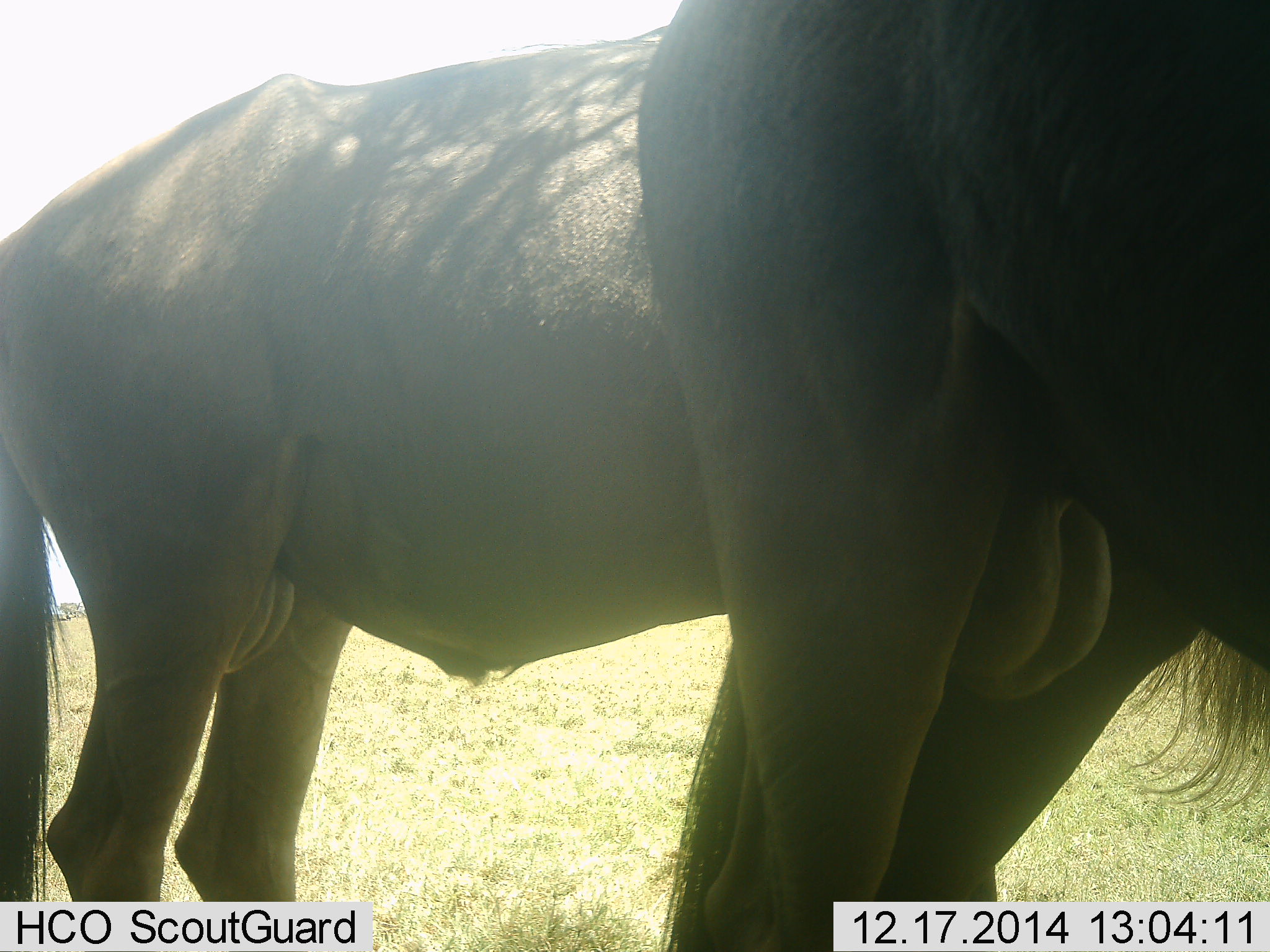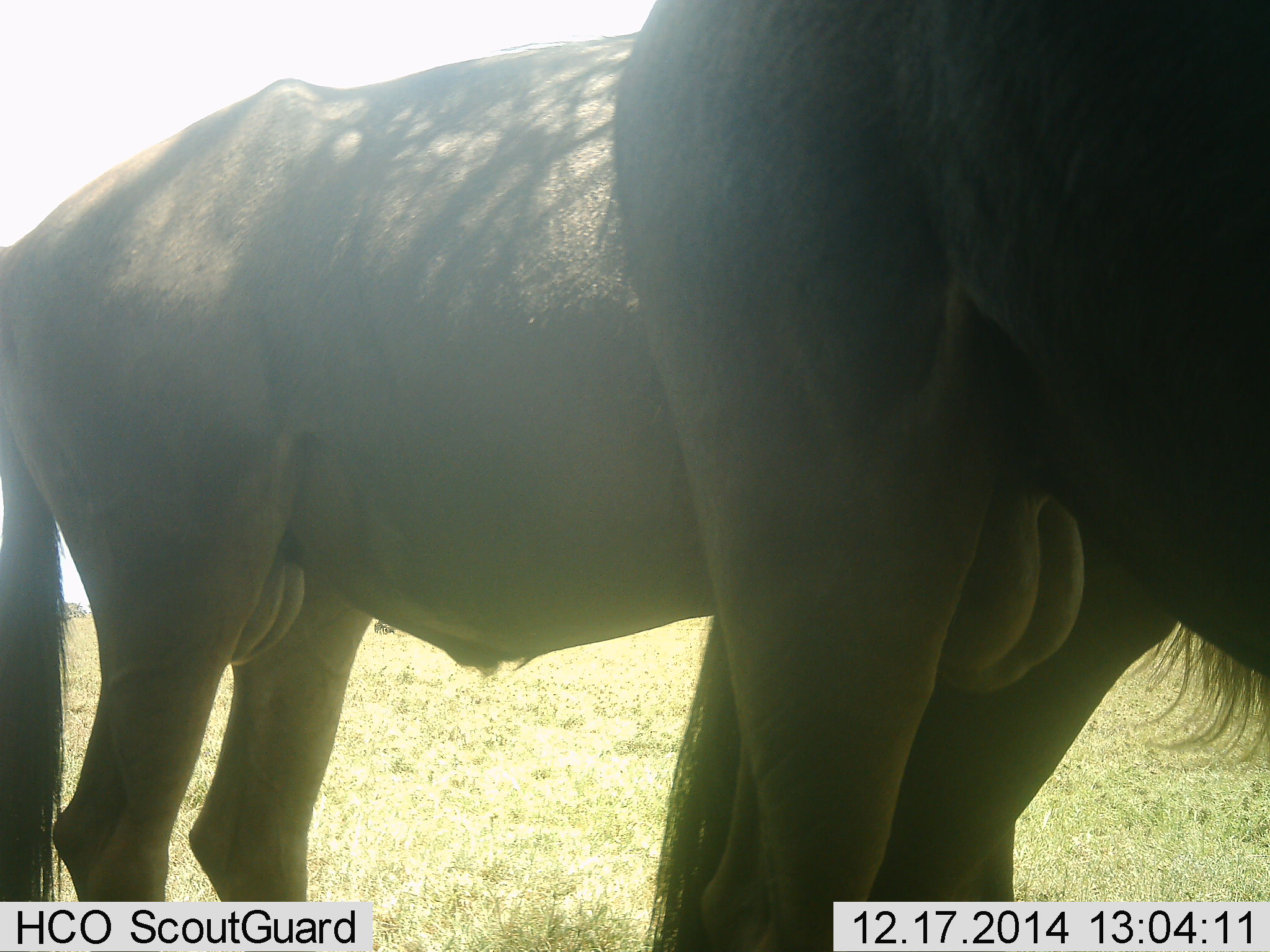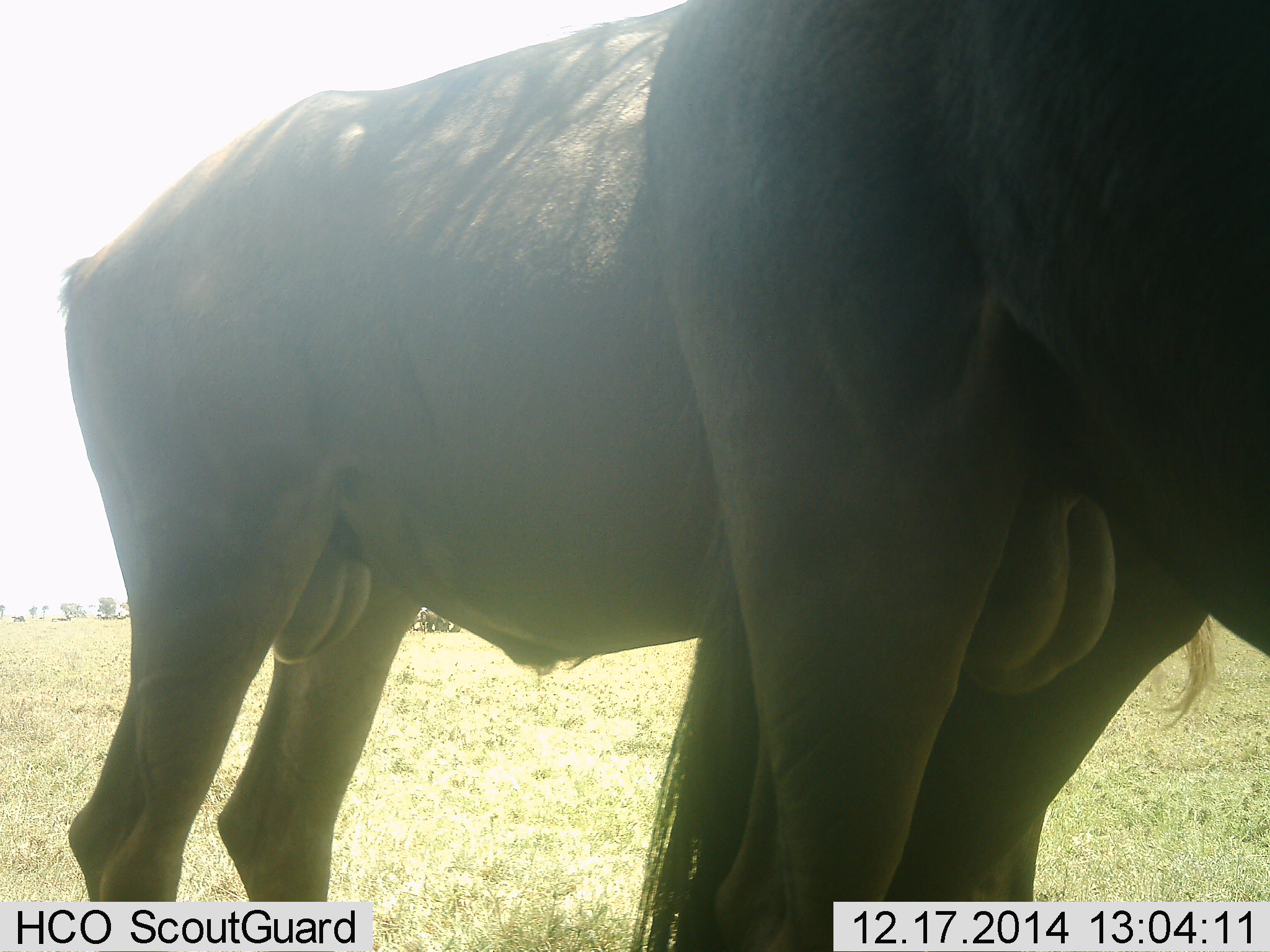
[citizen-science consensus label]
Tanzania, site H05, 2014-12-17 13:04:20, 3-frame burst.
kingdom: Animalia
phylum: Chordata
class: Mammalia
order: Artiodactyla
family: Bovidae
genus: Connochaetes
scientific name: Connochaetes taurinus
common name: blue wildebeest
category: wildebeest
Wildebeest (blue wildebeest) (Connochaetes taurinus), count 2. Behavior (volunteer vote fractions): standing 100%, resting 0%, moving 10%, interacting 0%. Young present (vote fraction): 0%. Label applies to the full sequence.